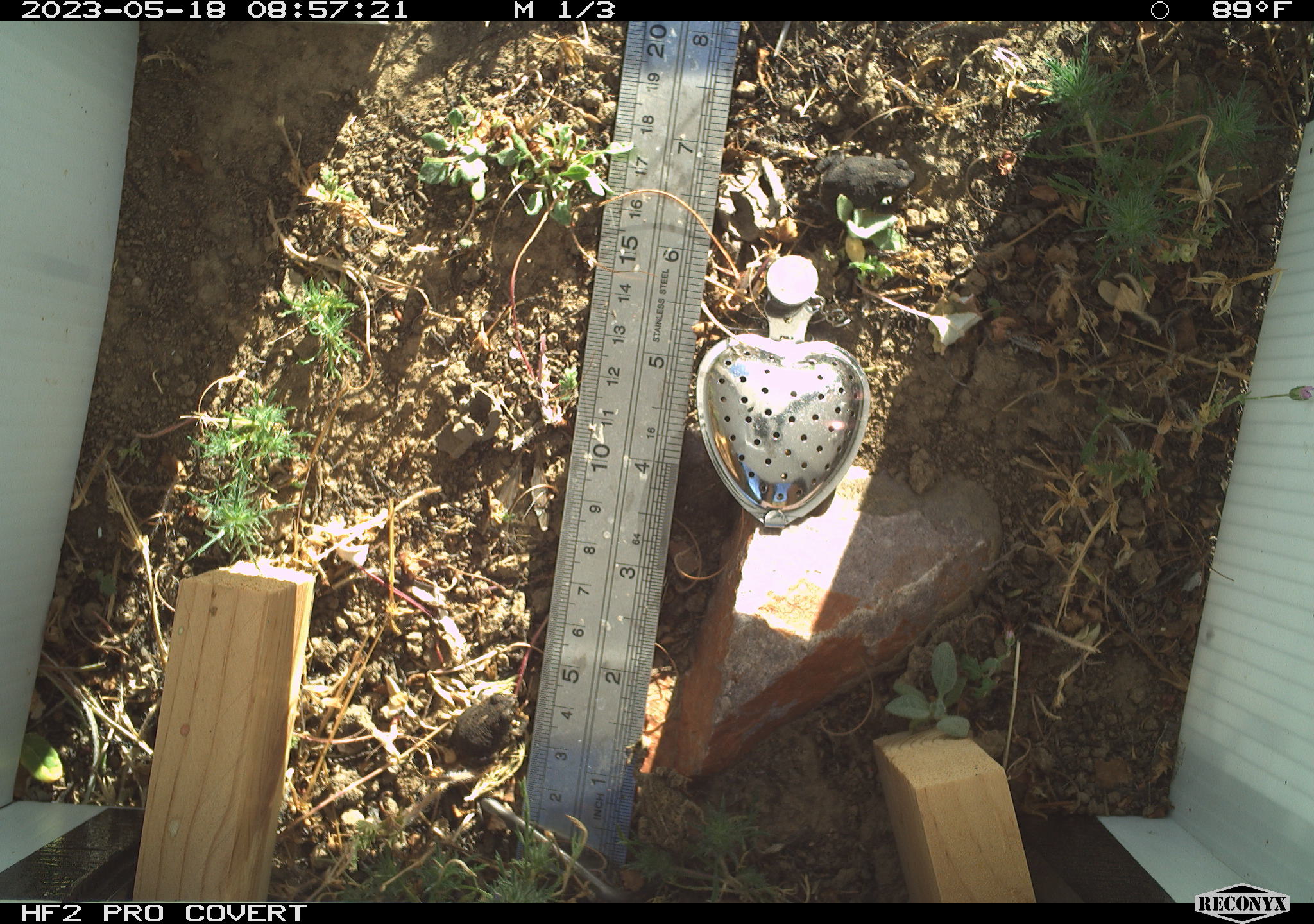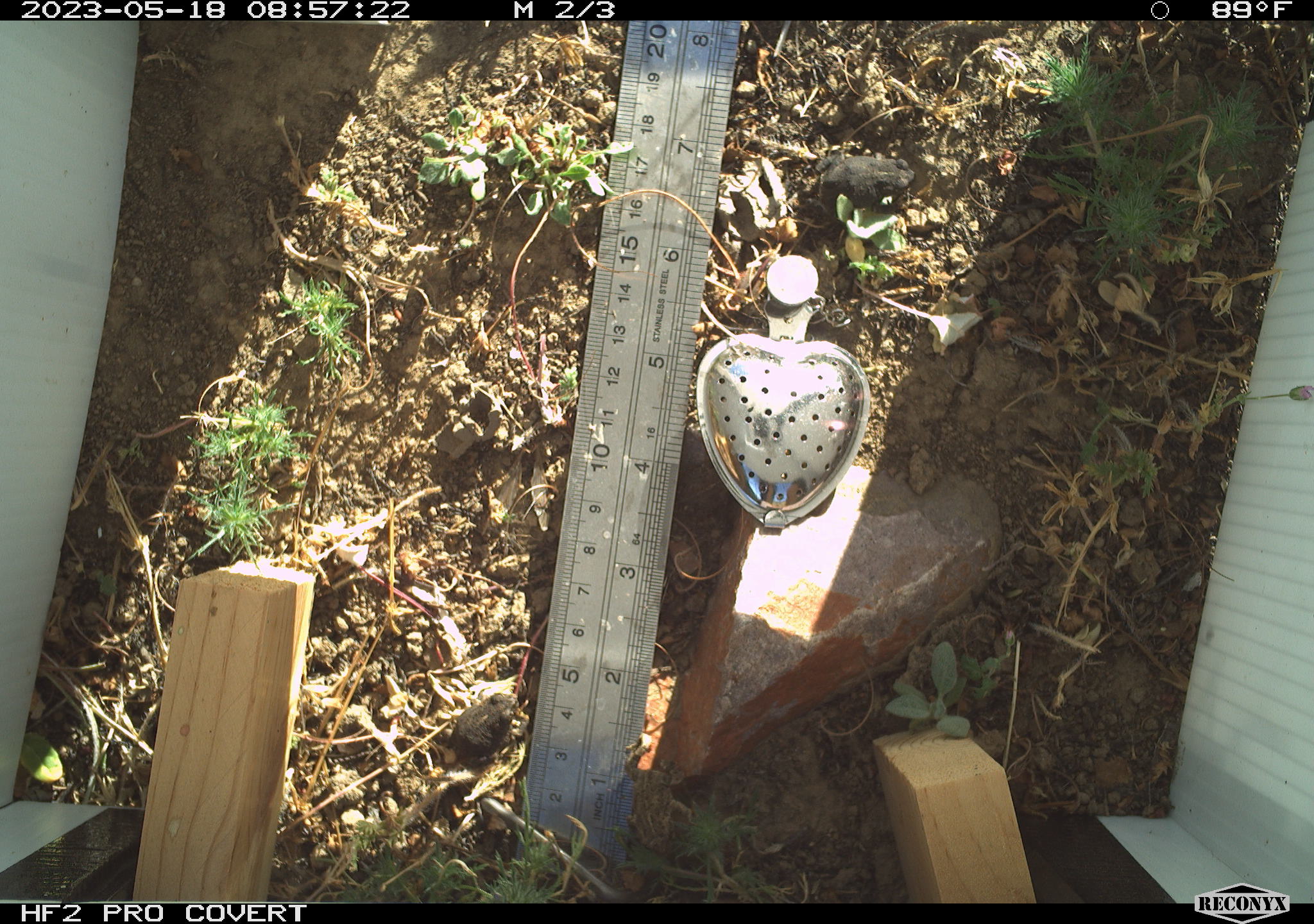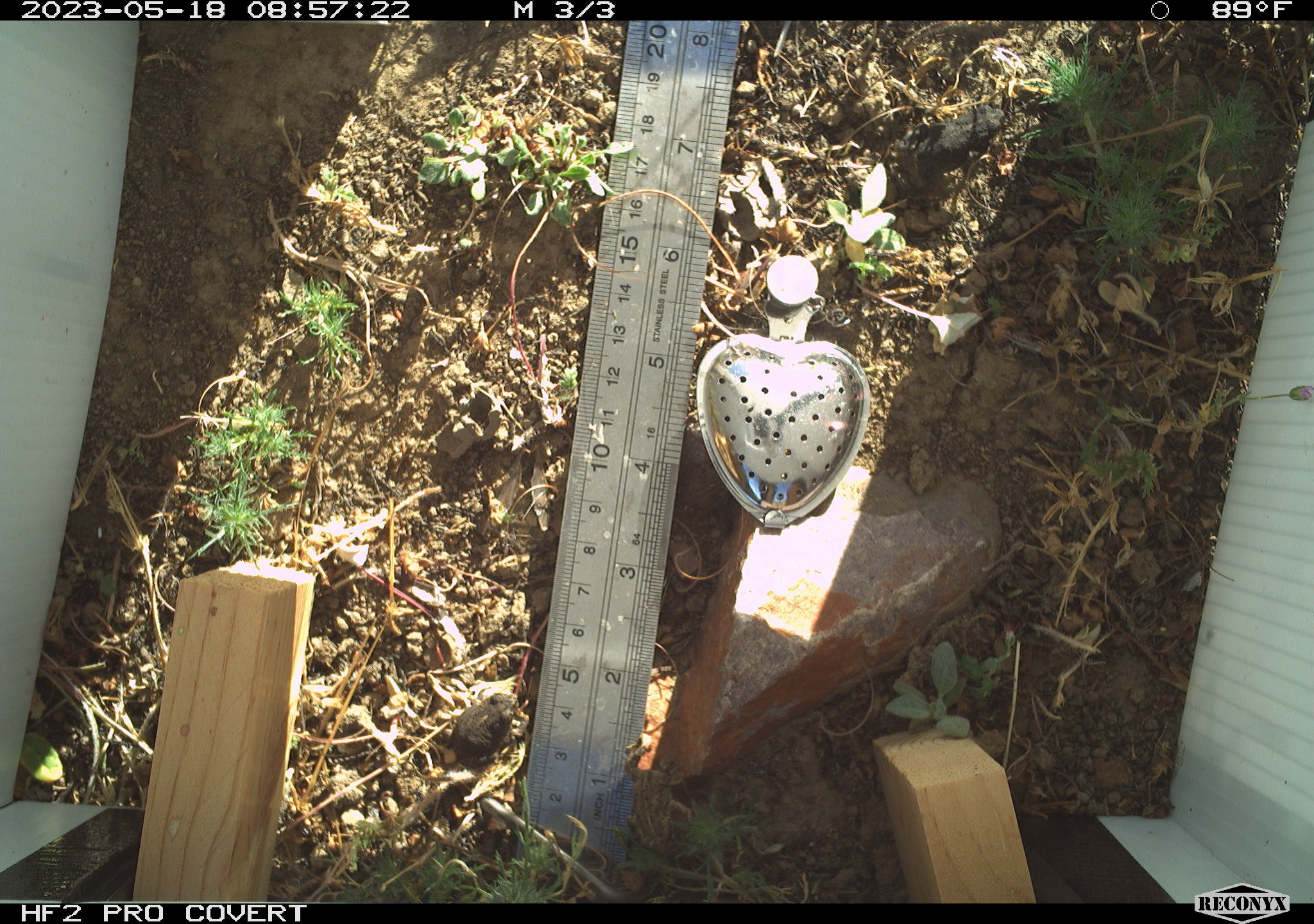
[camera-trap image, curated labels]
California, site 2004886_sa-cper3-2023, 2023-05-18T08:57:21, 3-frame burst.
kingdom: Animalia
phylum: Chordata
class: Amphibia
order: Anura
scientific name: Anura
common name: frogs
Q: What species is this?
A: Frogs (Anura).